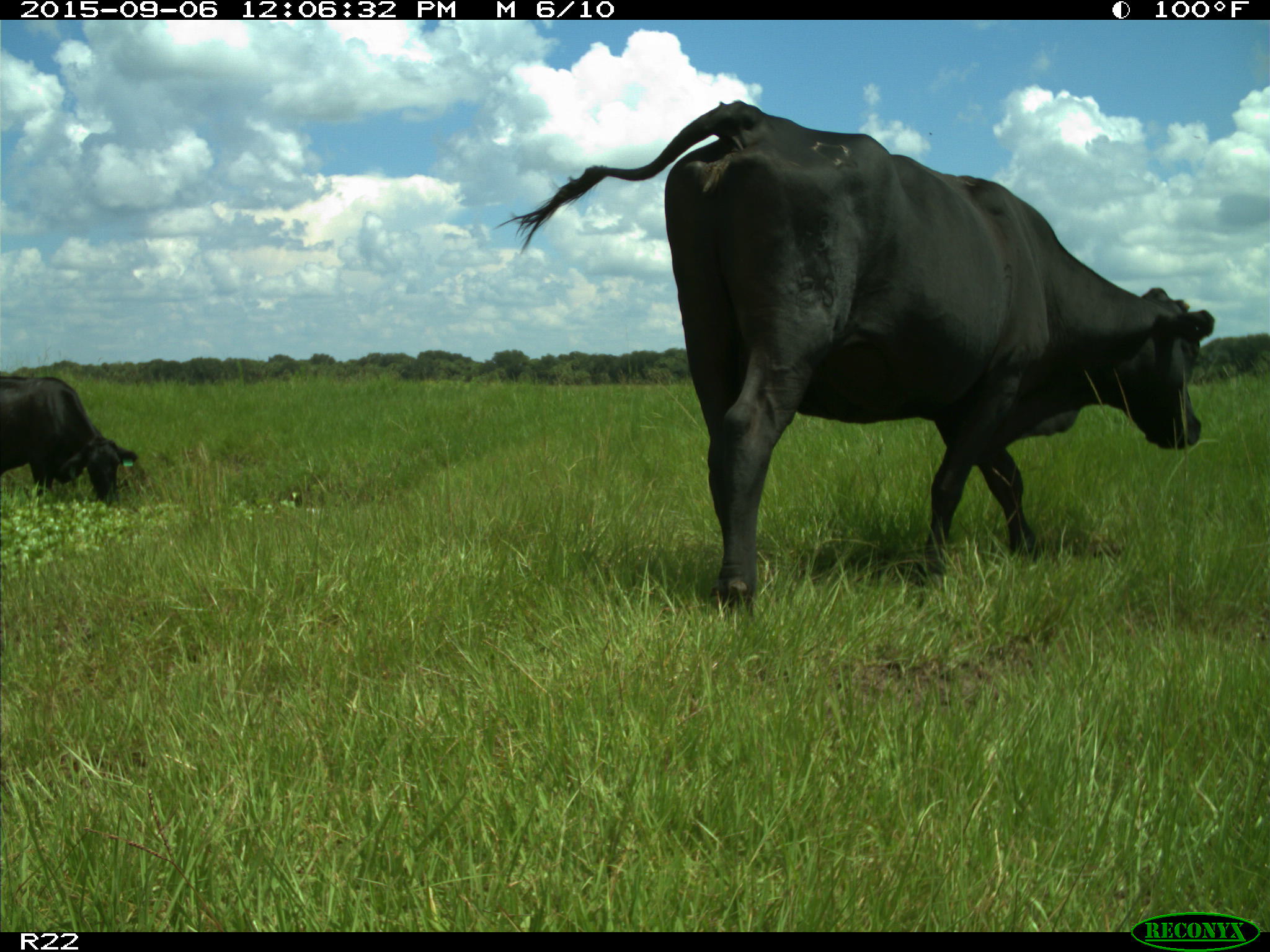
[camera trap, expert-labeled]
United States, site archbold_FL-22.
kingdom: Animalia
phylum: Chordata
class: Mammalia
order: Artiodactyla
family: Bovidae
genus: Bos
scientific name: Bos taurus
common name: domestic cow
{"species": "Bos taurus (domestic cow)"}